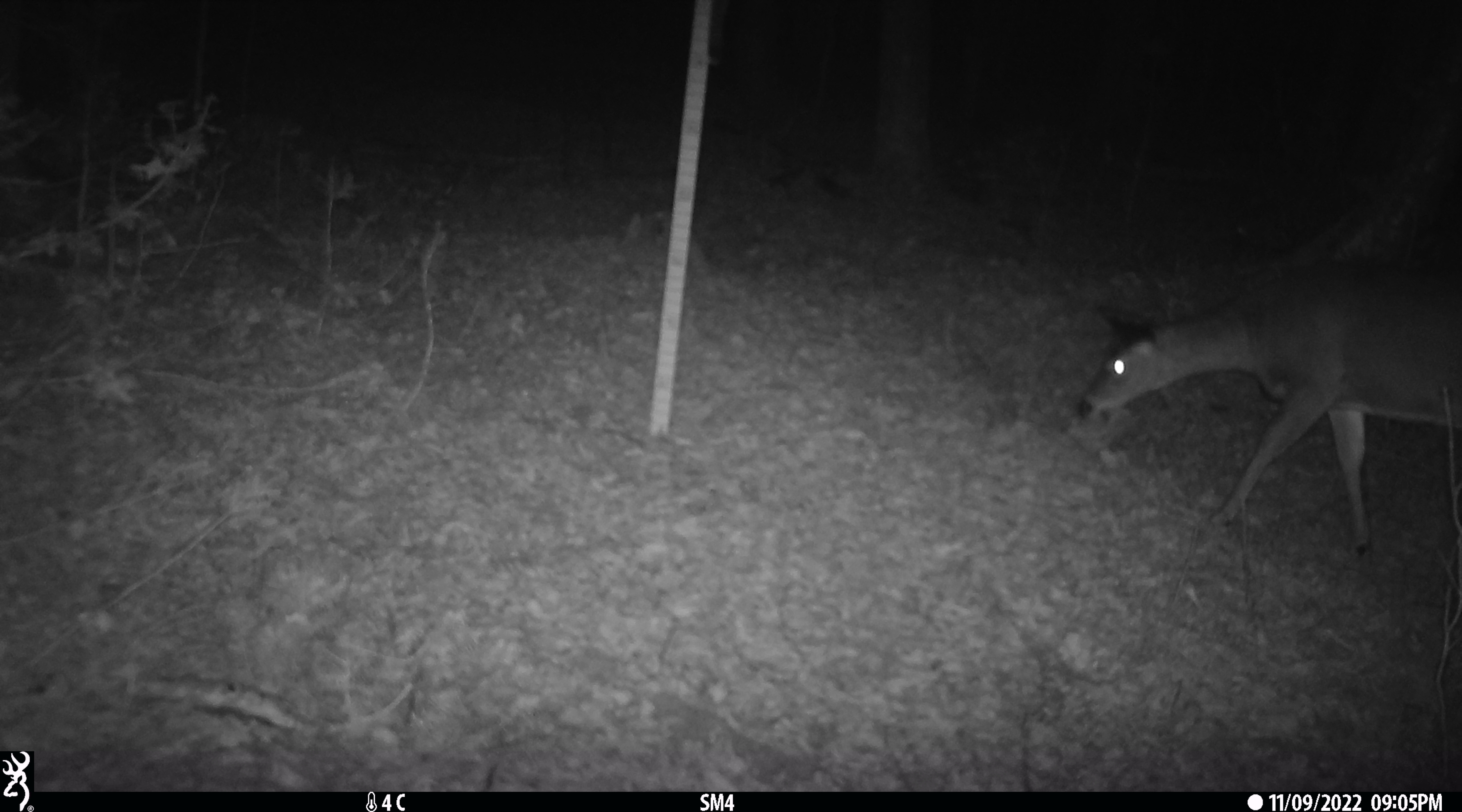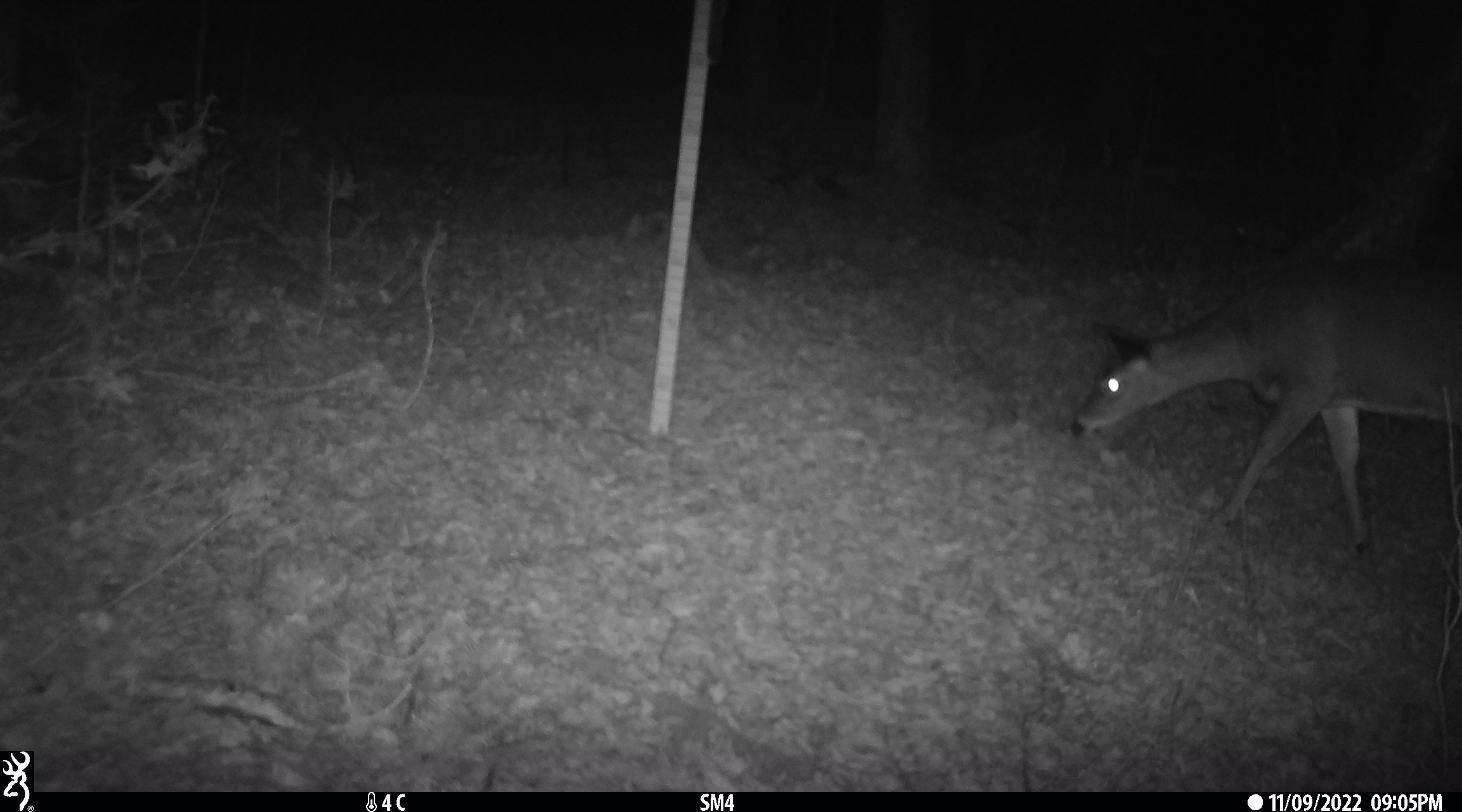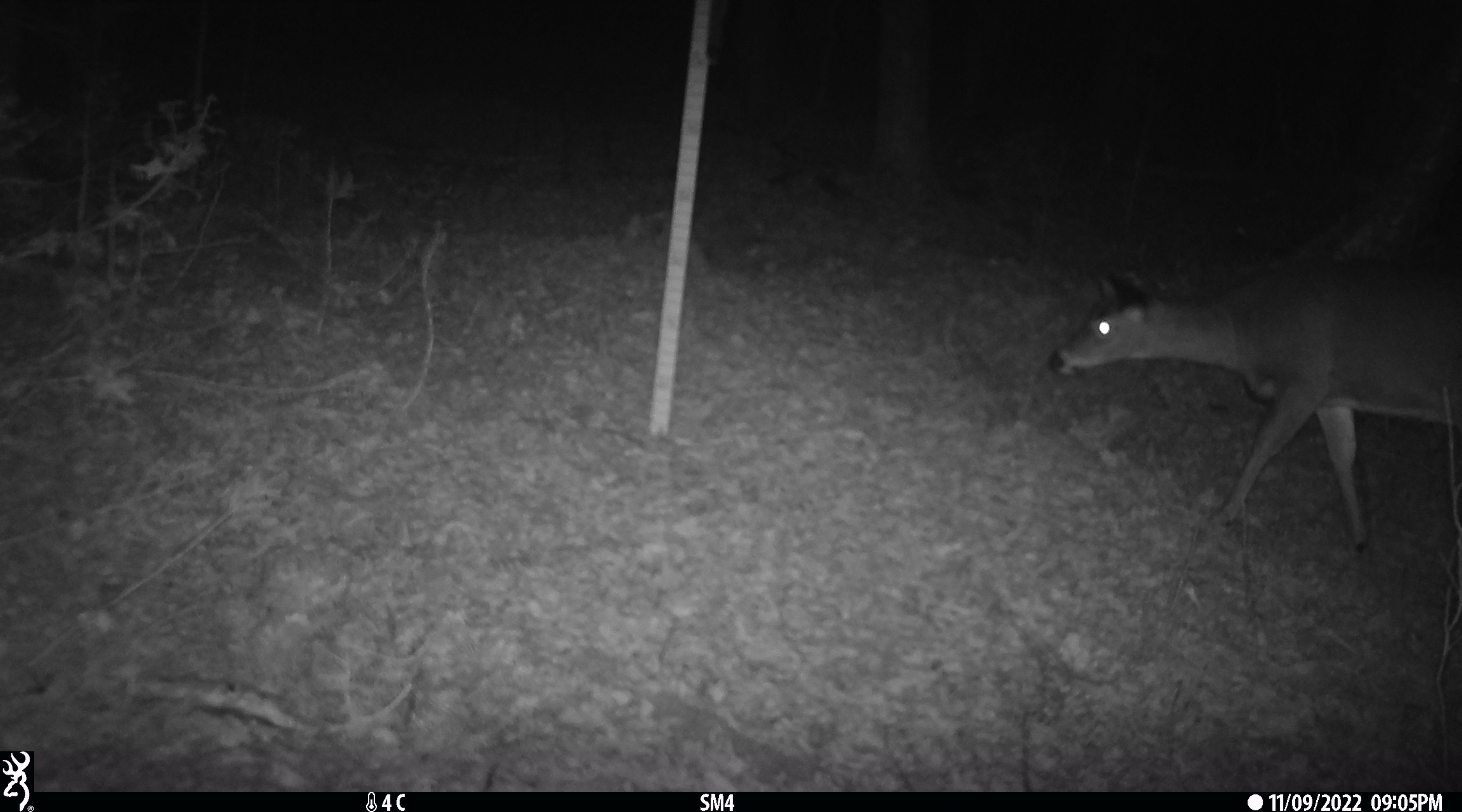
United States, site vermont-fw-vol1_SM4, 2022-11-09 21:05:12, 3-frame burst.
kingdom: Animalia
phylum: Chordata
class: Mammalia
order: Artiodactyla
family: Cervidae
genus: Odocoileus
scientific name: Odocoileus virginianus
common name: white-tailed deer